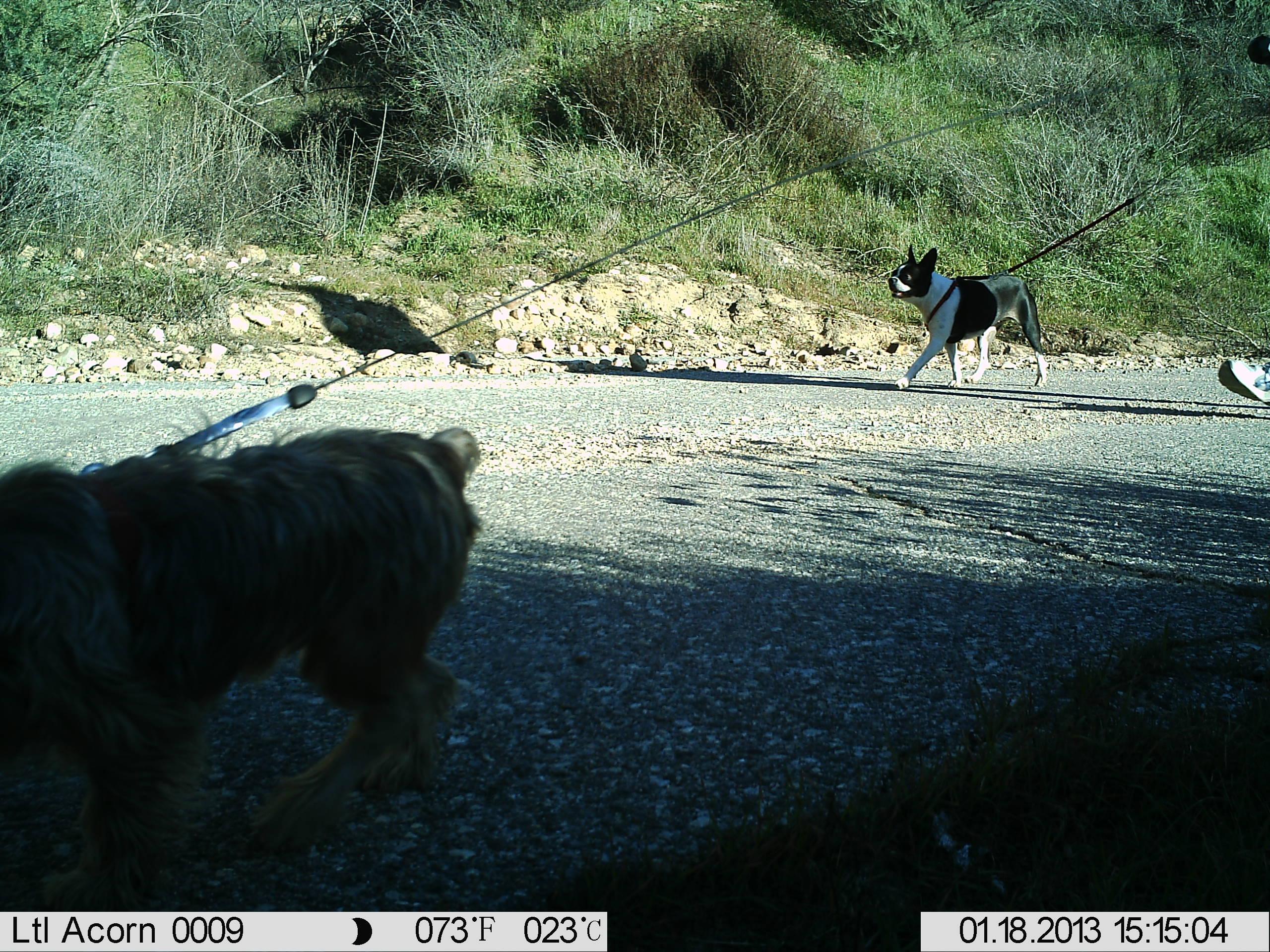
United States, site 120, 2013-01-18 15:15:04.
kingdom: Animalia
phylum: Chordata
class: Mammalia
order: Carnivora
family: Canidae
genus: Canis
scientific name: Canis familiaris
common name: domestic dog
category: dog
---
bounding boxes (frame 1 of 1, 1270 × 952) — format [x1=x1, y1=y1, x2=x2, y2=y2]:
dog: [x1=0, y1=411, x2=500, y2=909]; [x1=883, y1=230, x2=1068, y2=408]